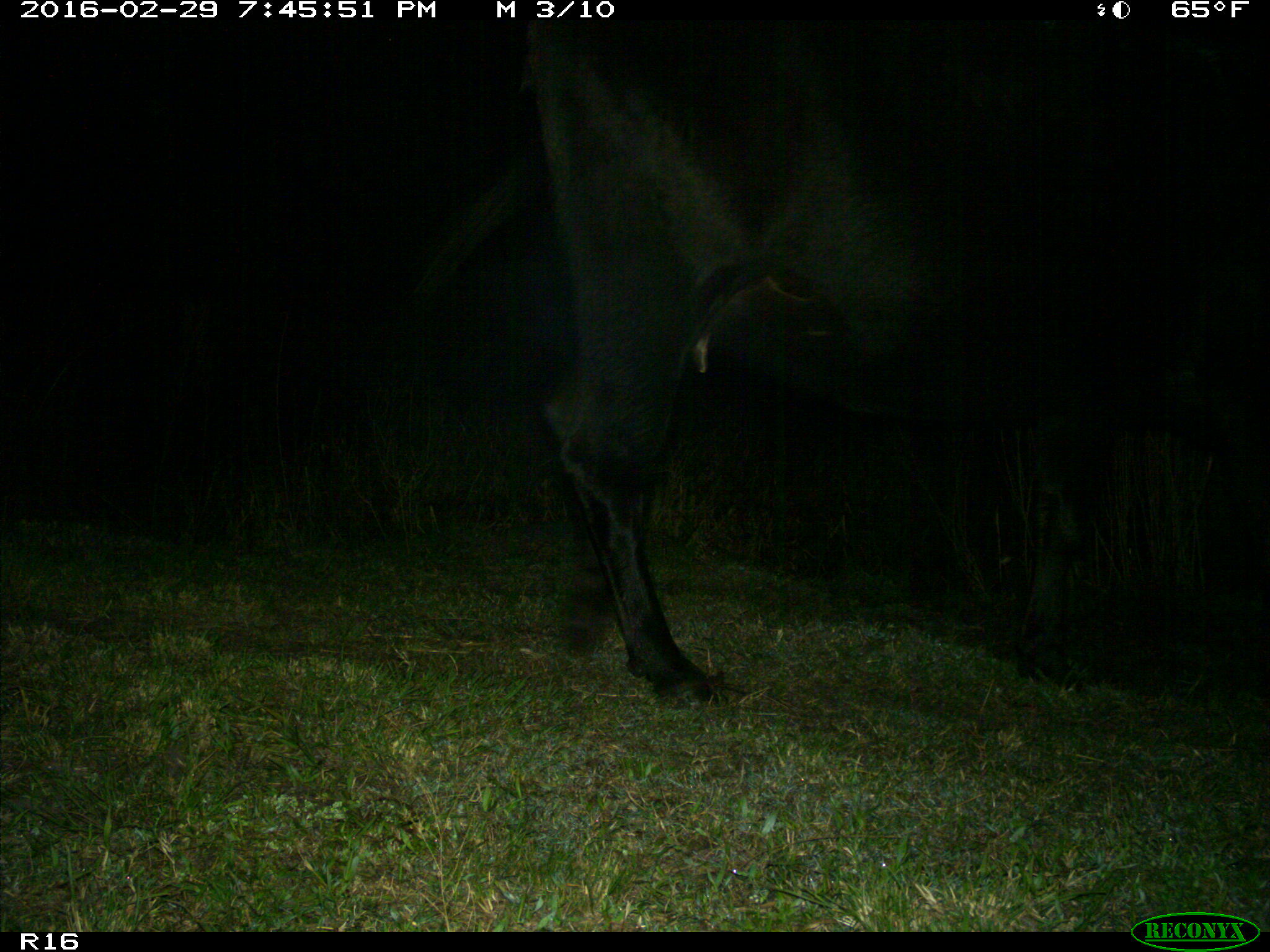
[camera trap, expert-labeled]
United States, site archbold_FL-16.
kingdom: Animalia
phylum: Chordata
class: Mammalia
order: Artiodactyla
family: Bovidae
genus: Bos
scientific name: Bos taurus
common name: domestic cow